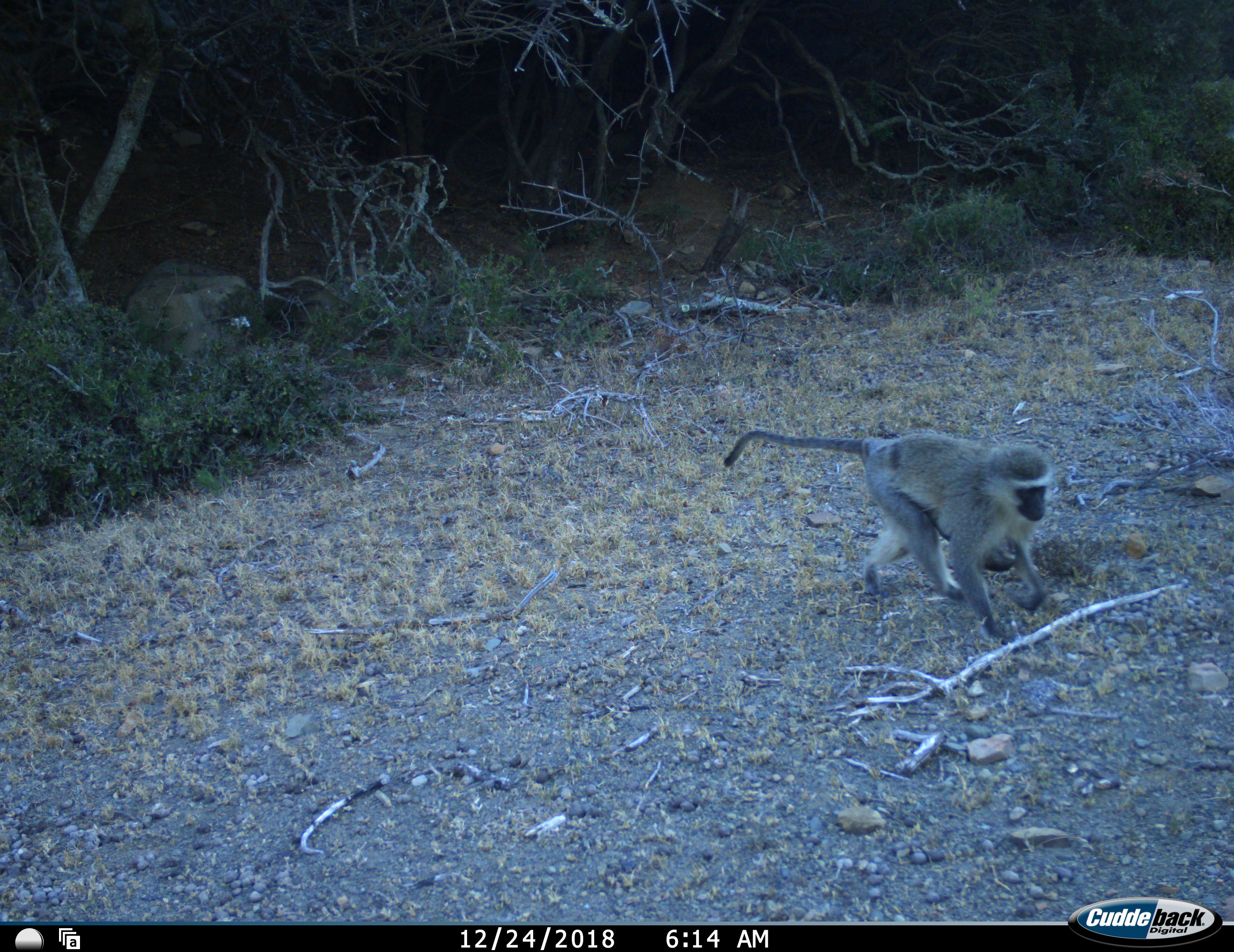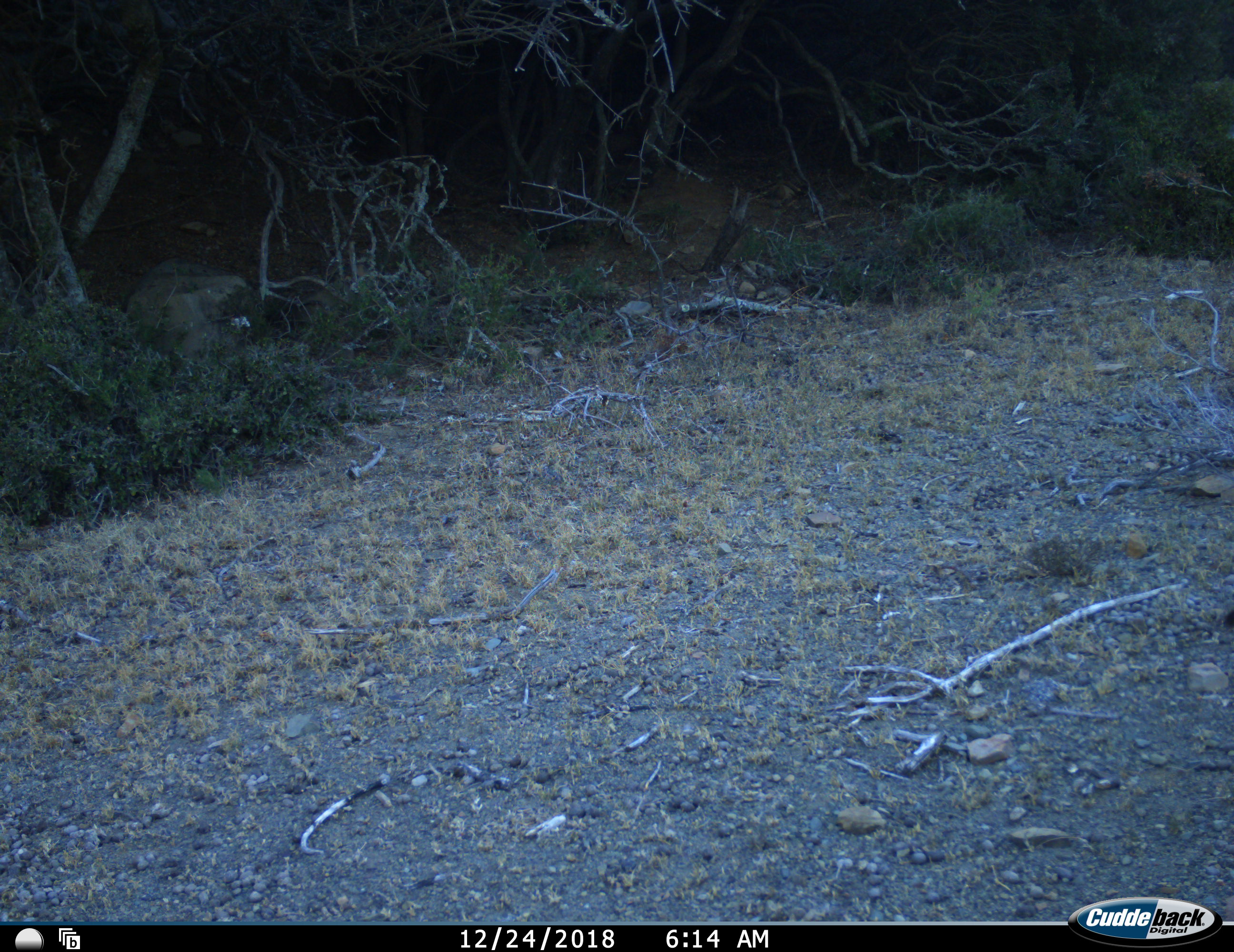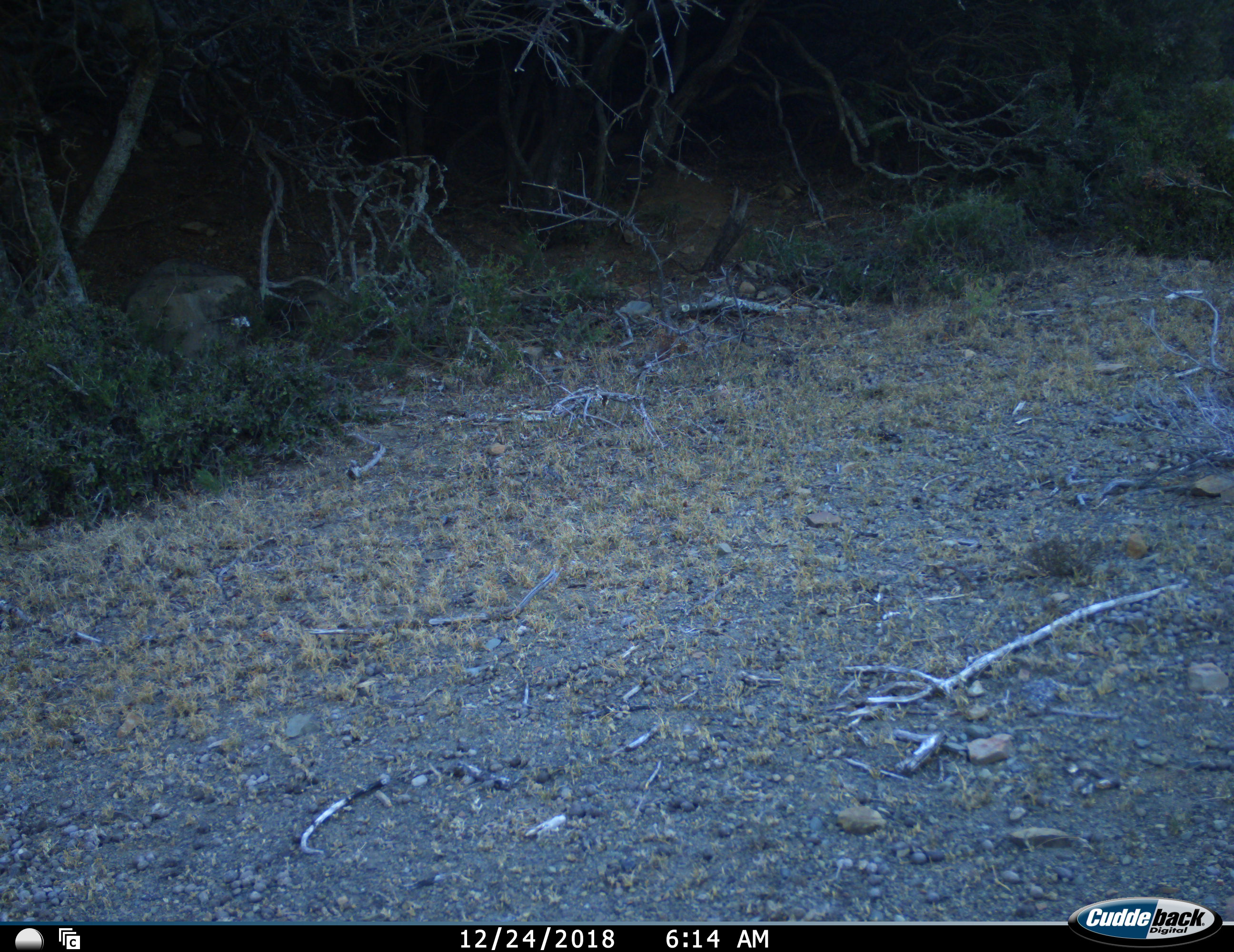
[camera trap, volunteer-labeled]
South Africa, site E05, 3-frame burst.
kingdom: Animalia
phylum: Chordata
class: Mammalia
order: Primates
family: Cercopithecidae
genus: Chlorocebus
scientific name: Chlorocebus pygerythrus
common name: vervet monkey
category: monkeyvervet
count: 1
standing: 0%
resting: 0%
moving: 100%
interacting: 0%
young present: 30%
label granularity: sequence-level